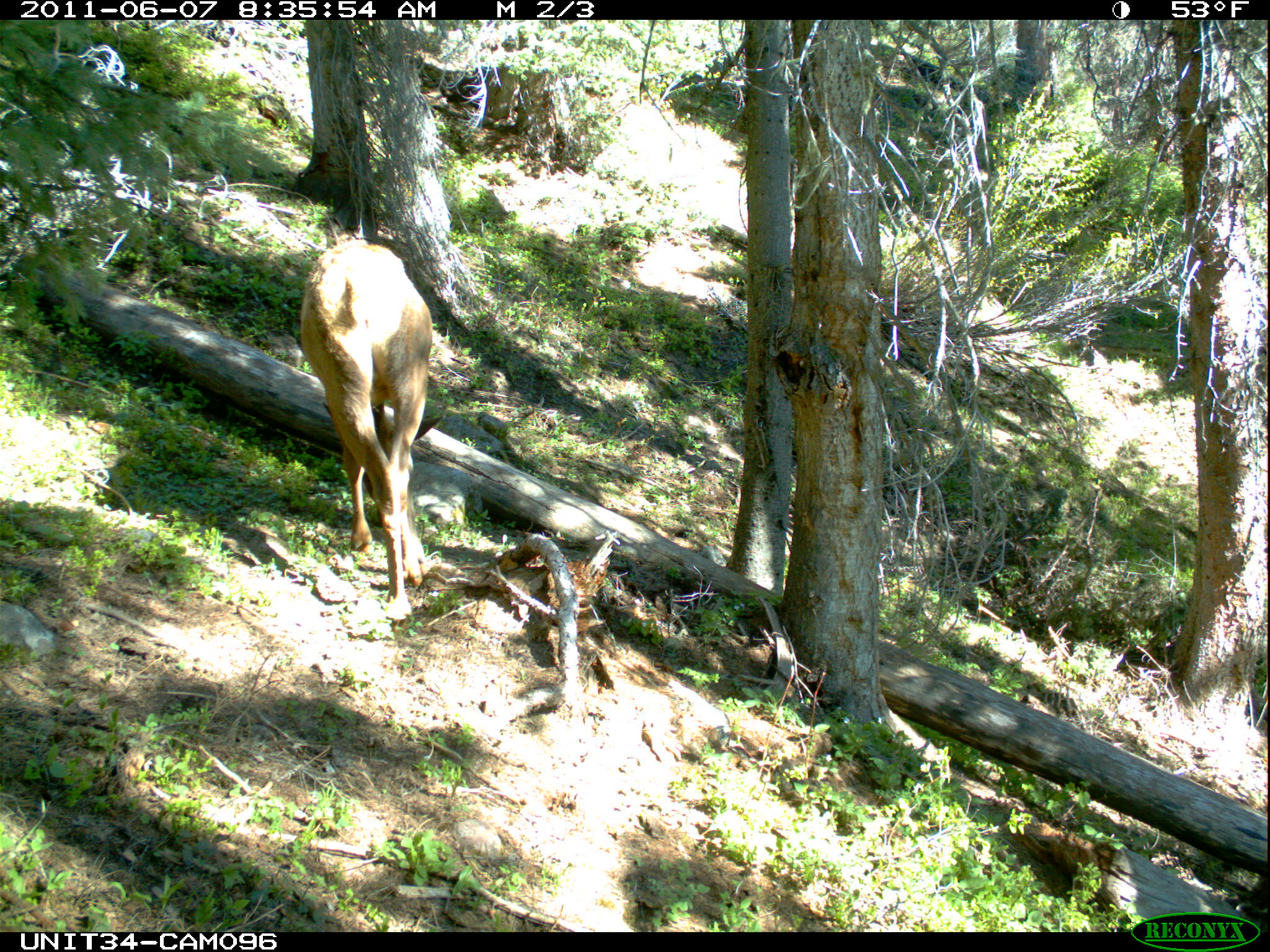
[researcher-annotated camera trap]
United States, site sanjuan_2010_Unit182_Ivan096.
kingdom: Animalia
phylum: Chordata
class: Mammalia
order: Artiodactyla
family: Cervidae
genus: Cervus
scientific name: Cervus elaphus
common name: red deer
Cervus elaphus (red deer).